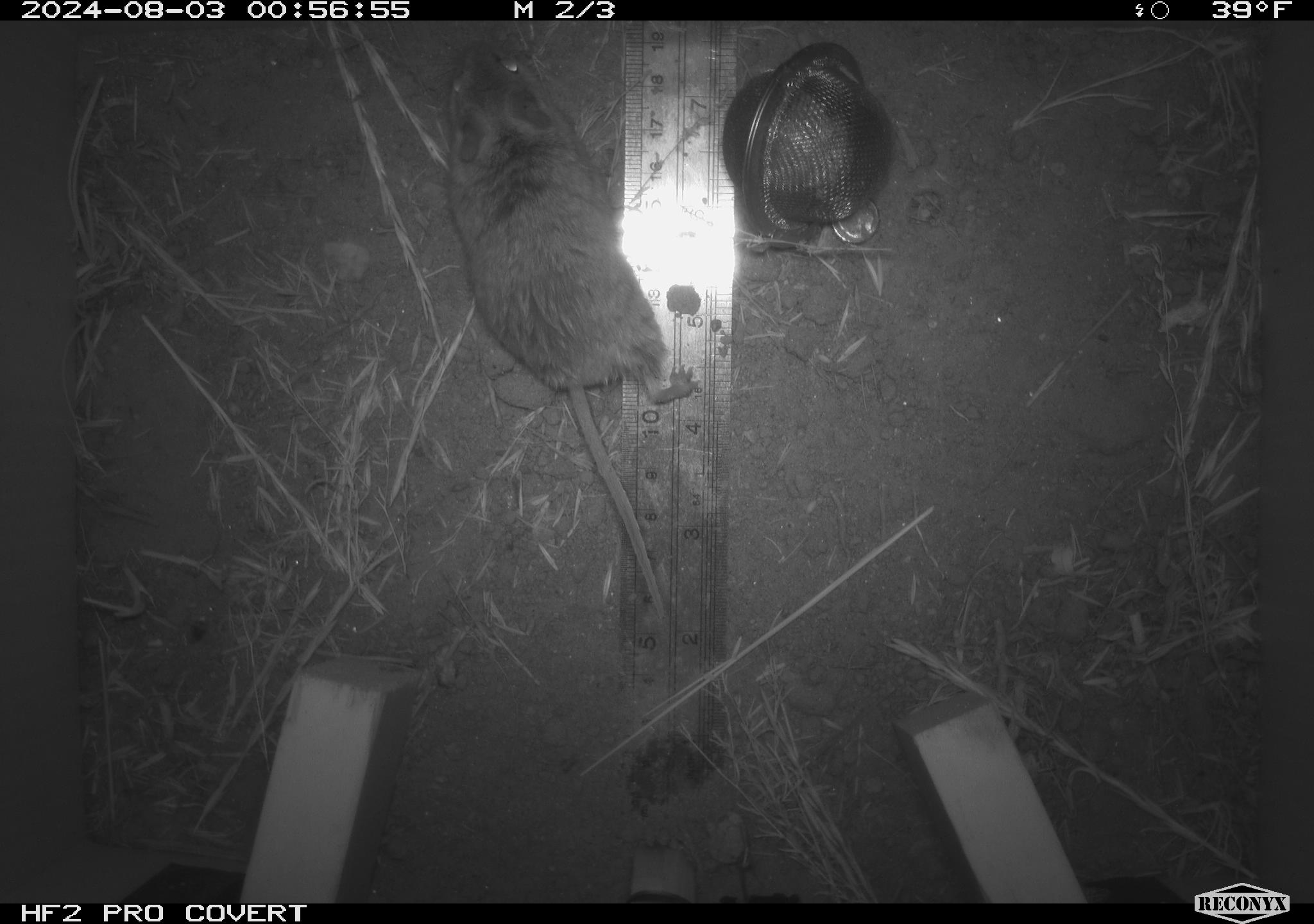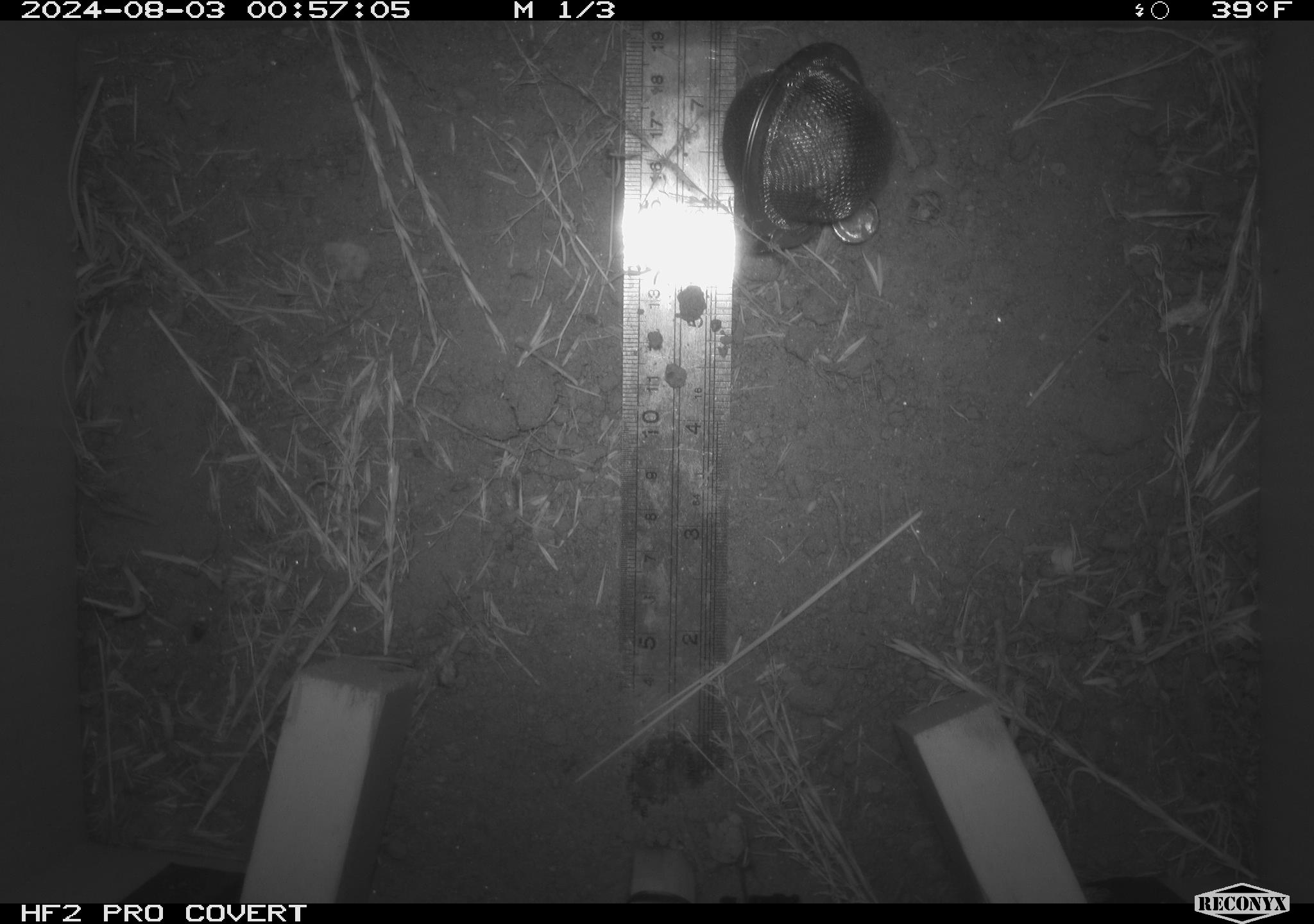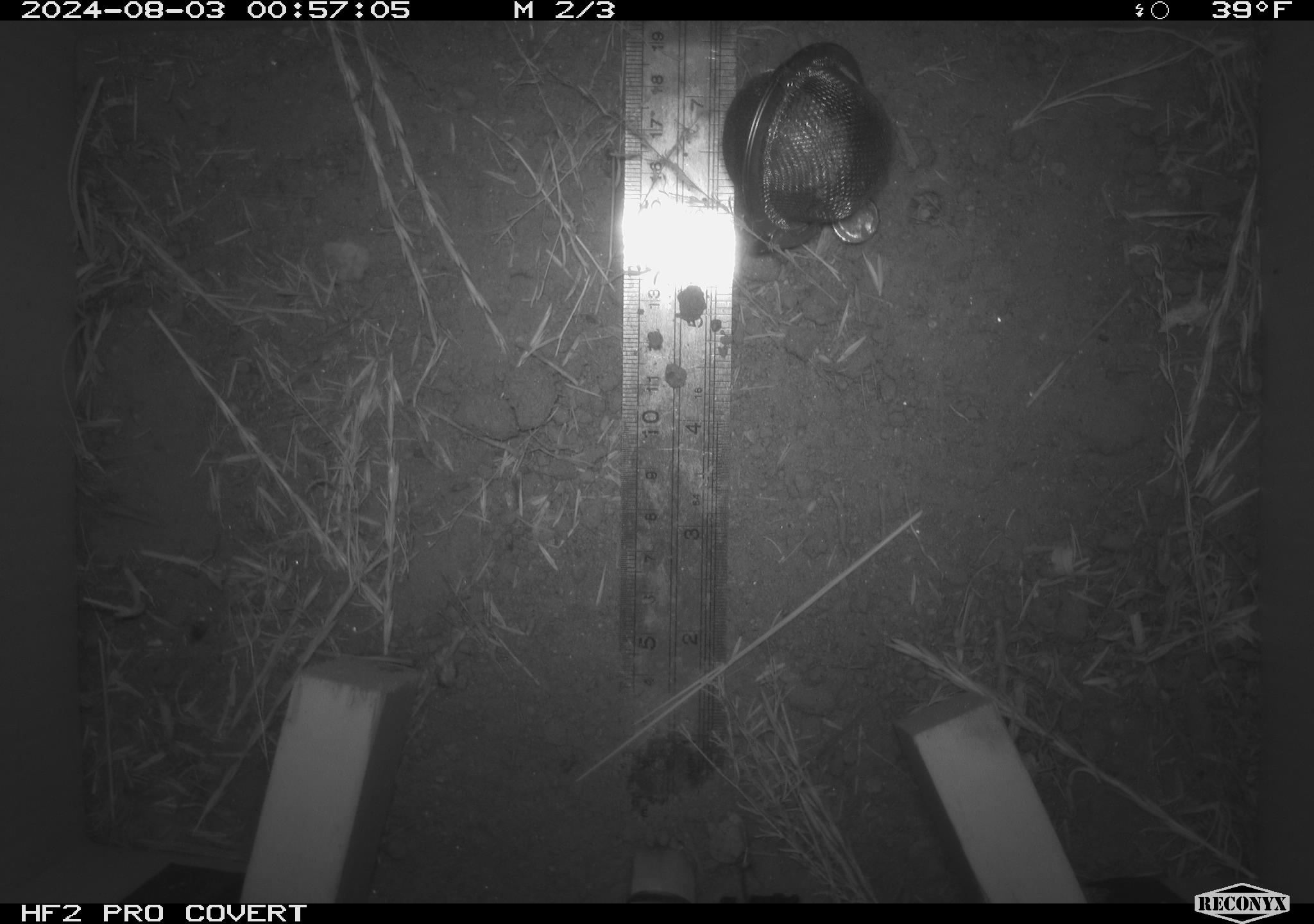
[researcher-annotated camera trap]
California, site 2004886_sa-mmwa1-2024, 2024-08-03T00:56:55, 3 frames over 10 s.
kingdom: Animalia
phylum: Chordata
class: Mammalia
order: Rodentia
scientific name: Rodentia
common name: mouse species